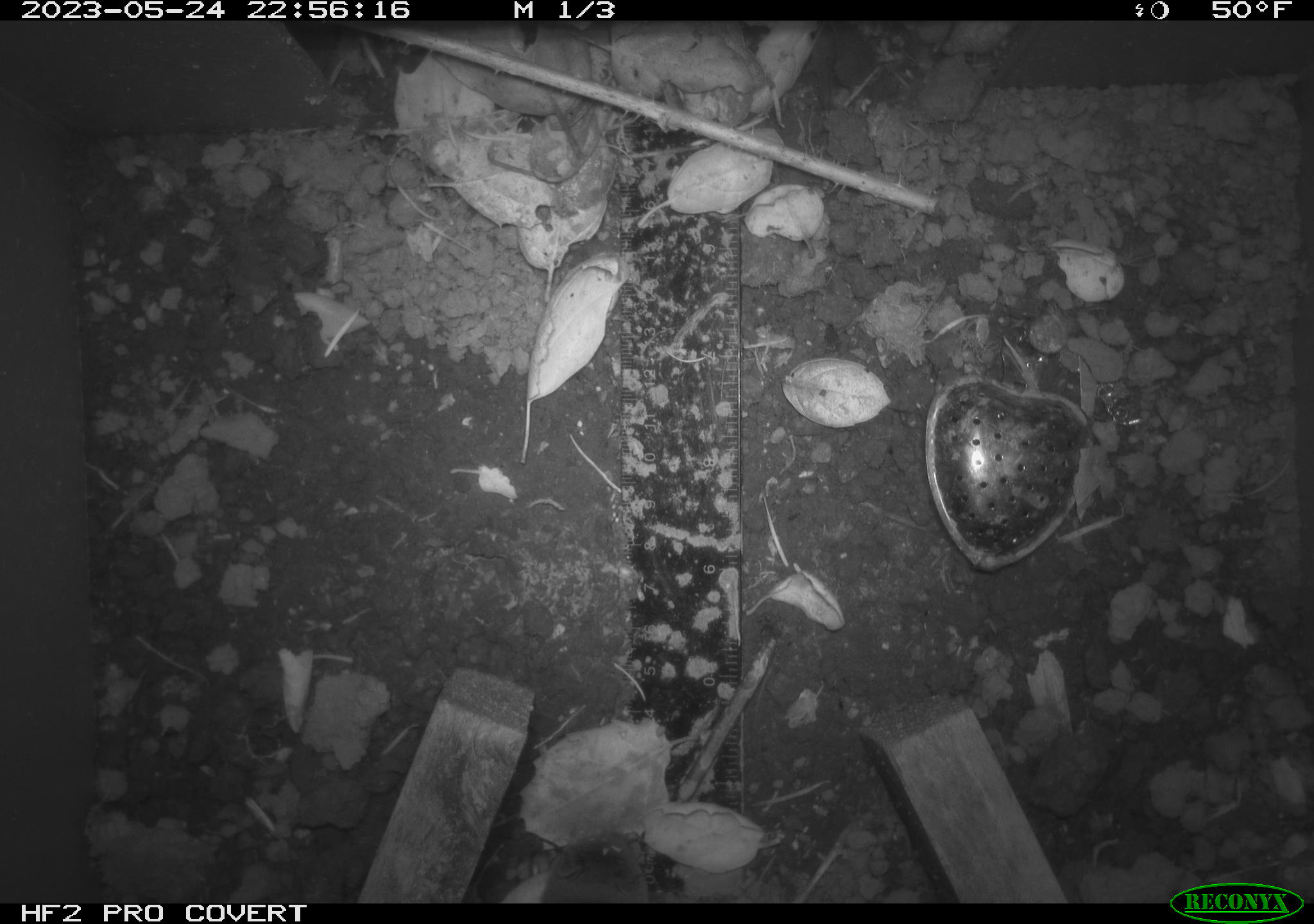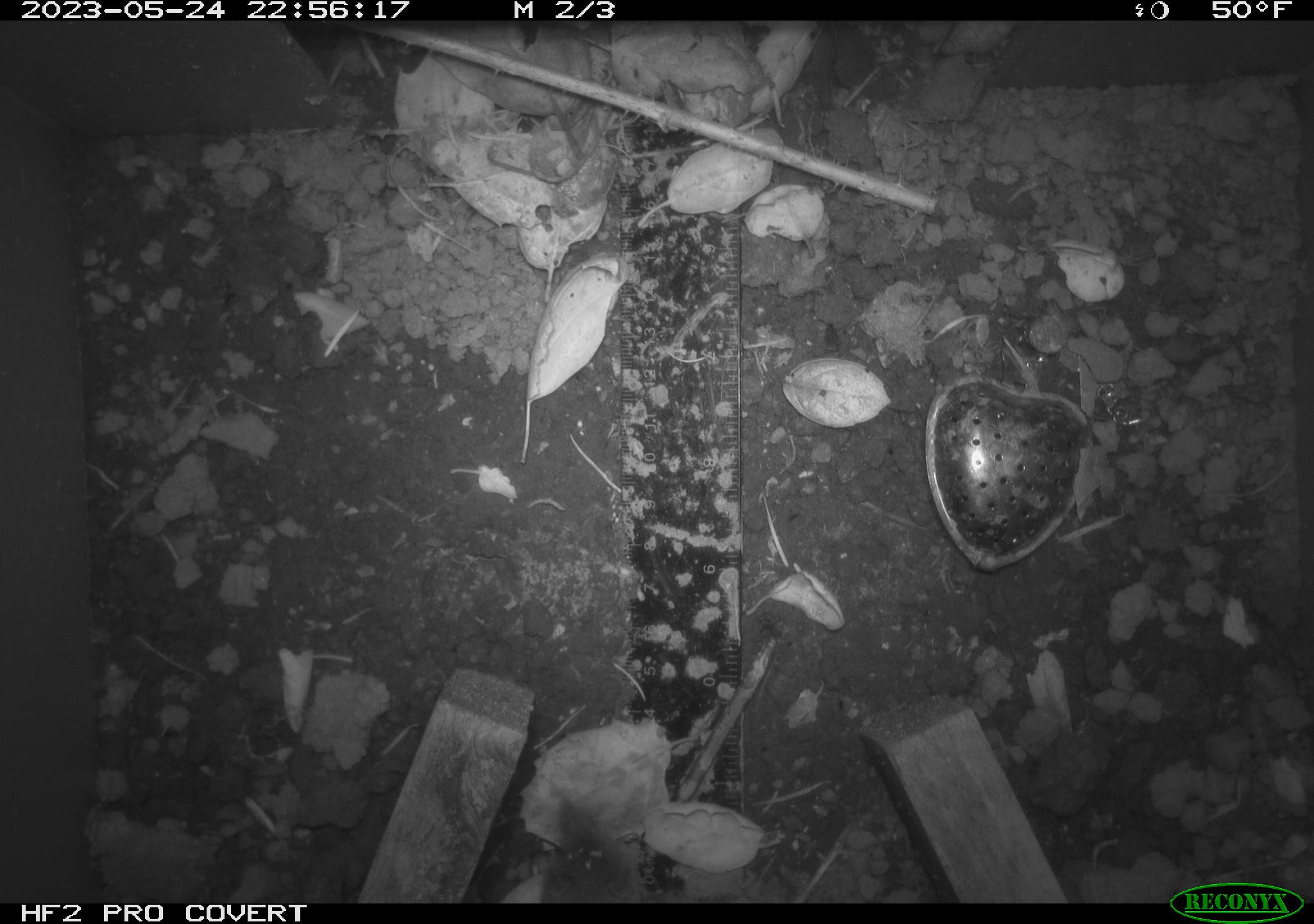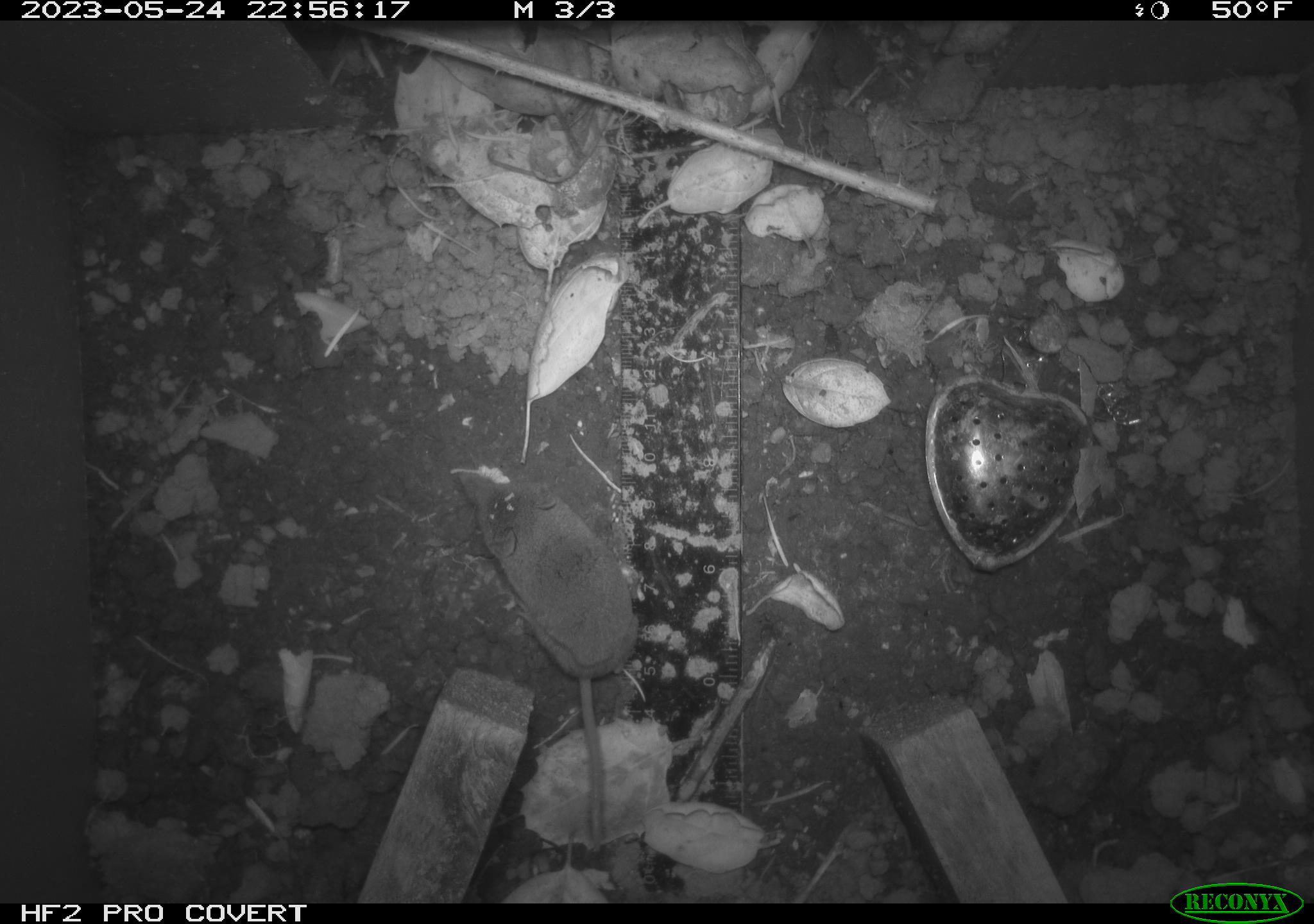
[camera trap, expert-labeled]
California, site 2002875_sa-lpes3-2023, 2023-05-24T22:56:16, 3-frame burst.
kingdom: Animalia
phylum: Chordata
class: Mammalia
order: Eulipotyphla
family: Soricidae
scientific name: Soricidae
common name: shrews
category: soricidae family